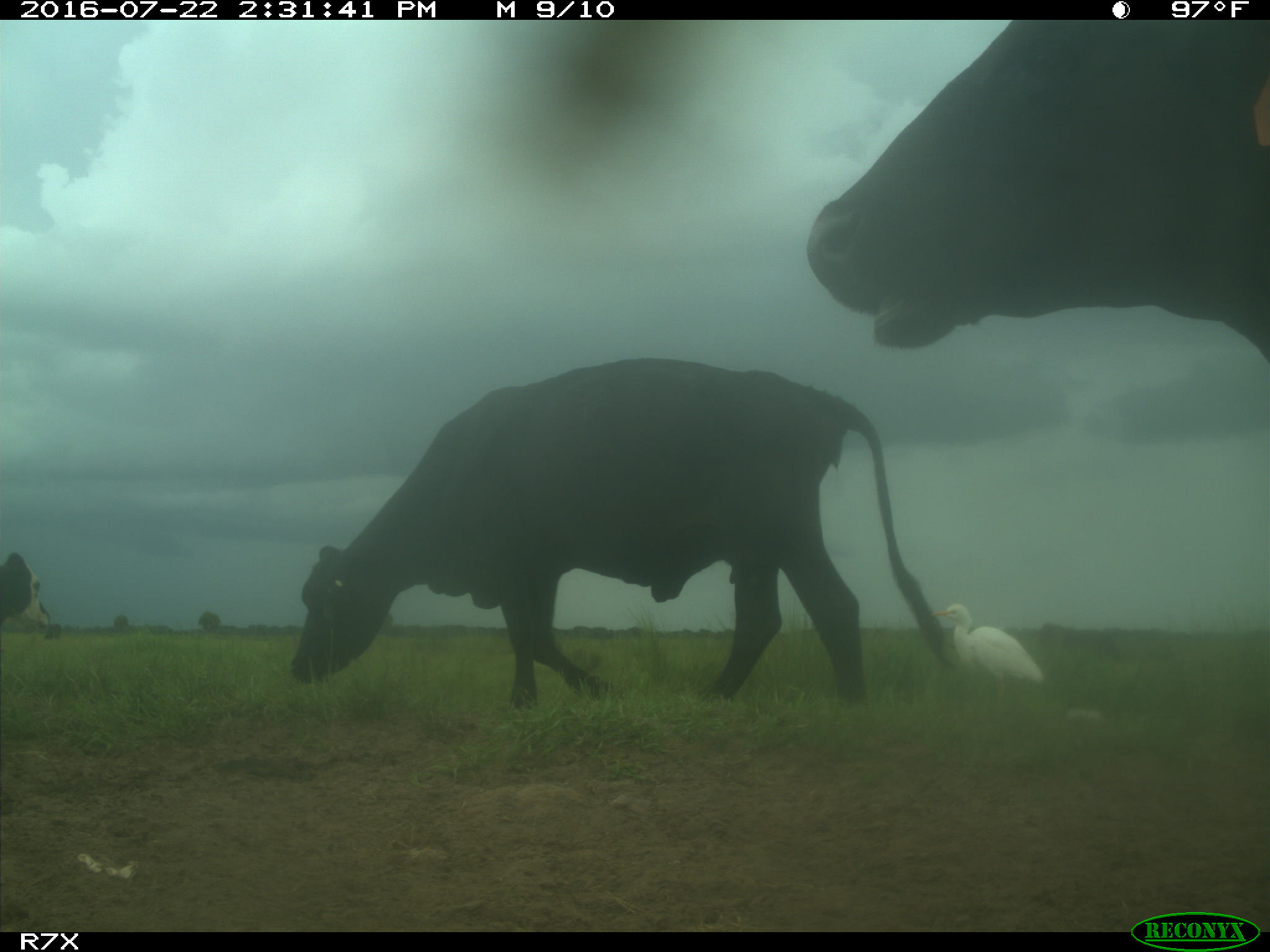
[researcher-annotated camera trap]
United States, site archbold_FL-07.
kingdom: Animalia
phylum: Chordata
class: Mammalia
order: Artiodactyla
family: Bovidae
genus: Bos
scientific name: Bos taurus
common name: domestic cow